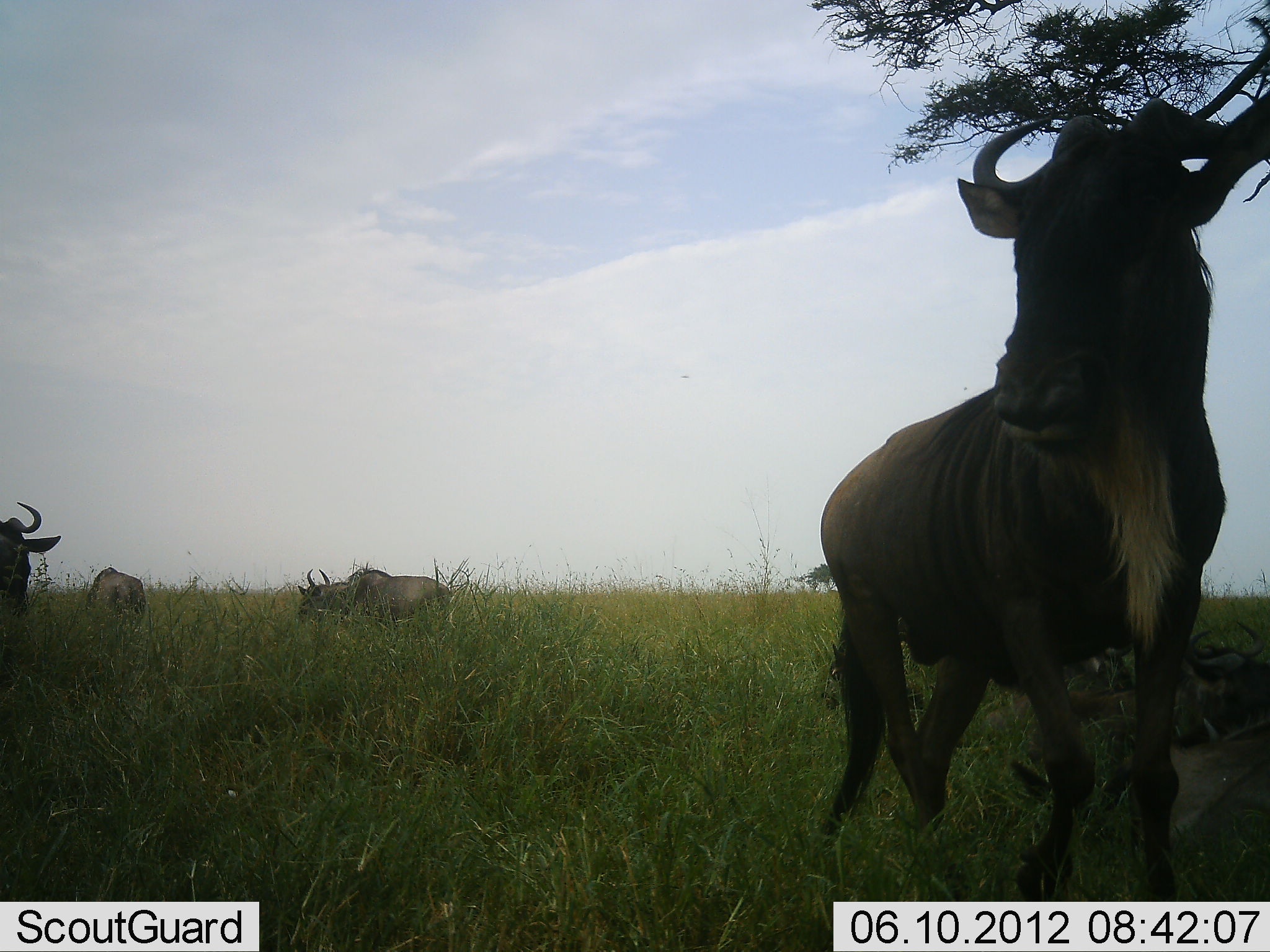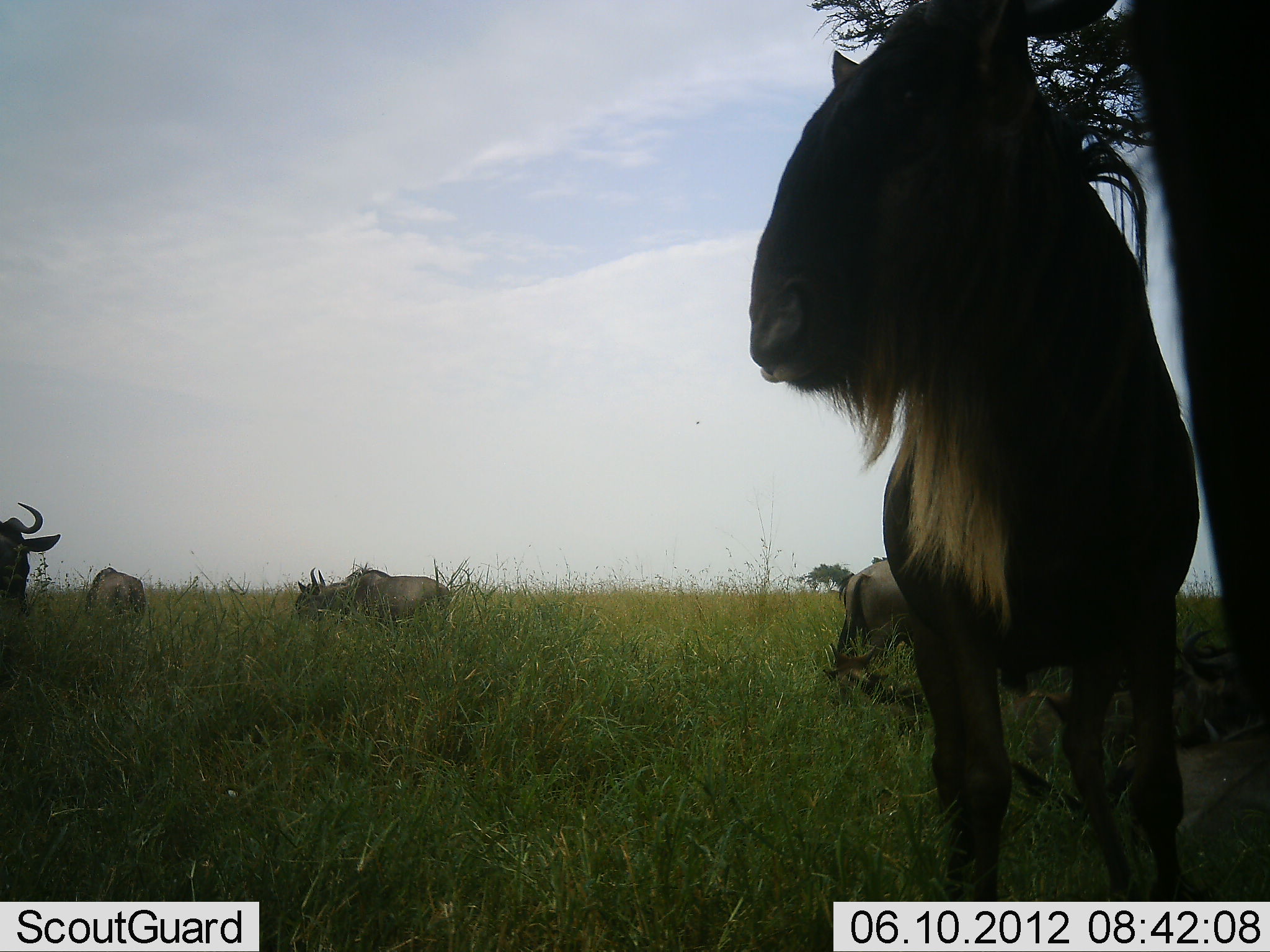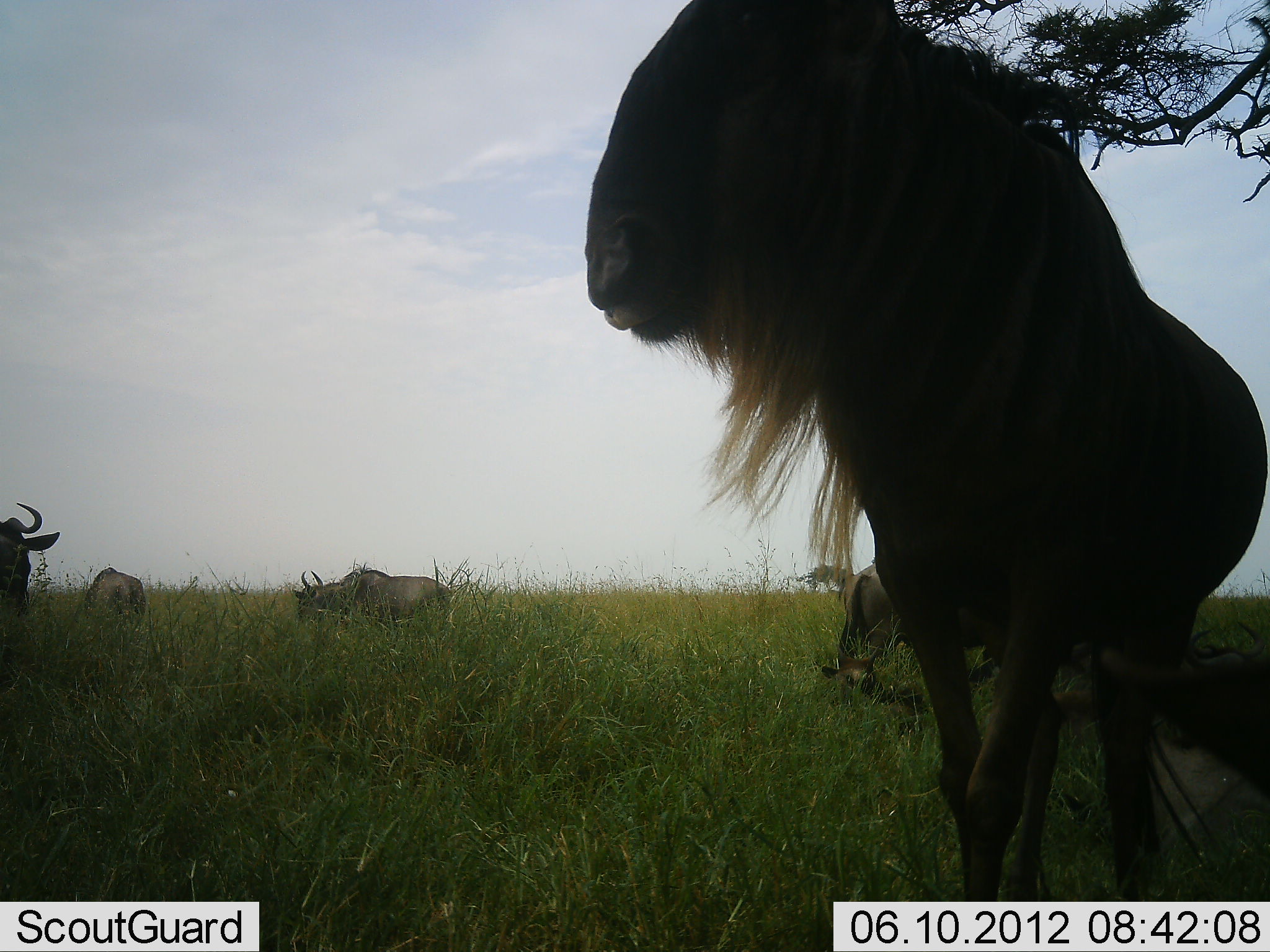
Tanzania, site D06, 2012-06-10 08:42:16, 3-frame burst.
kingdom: Animalia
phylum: Chordata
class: Mammalia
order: Artiodactyla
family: Bovidae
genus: Connochaetes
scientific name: Connochaetes taurinus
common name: blue wildebeest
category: wildebeest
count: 6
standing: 70%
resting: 60%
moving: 40%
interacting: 0%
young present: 0%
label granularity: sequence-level